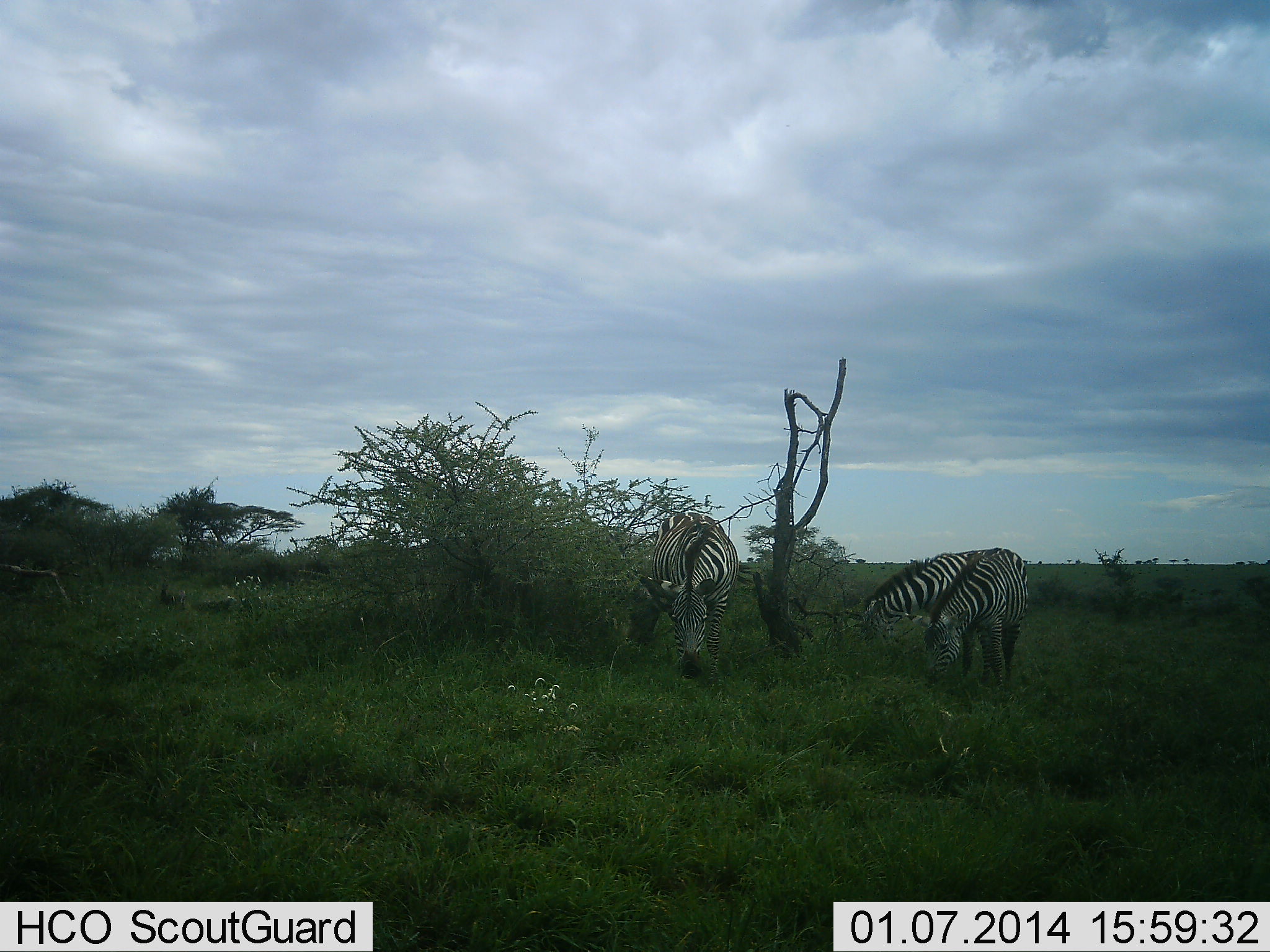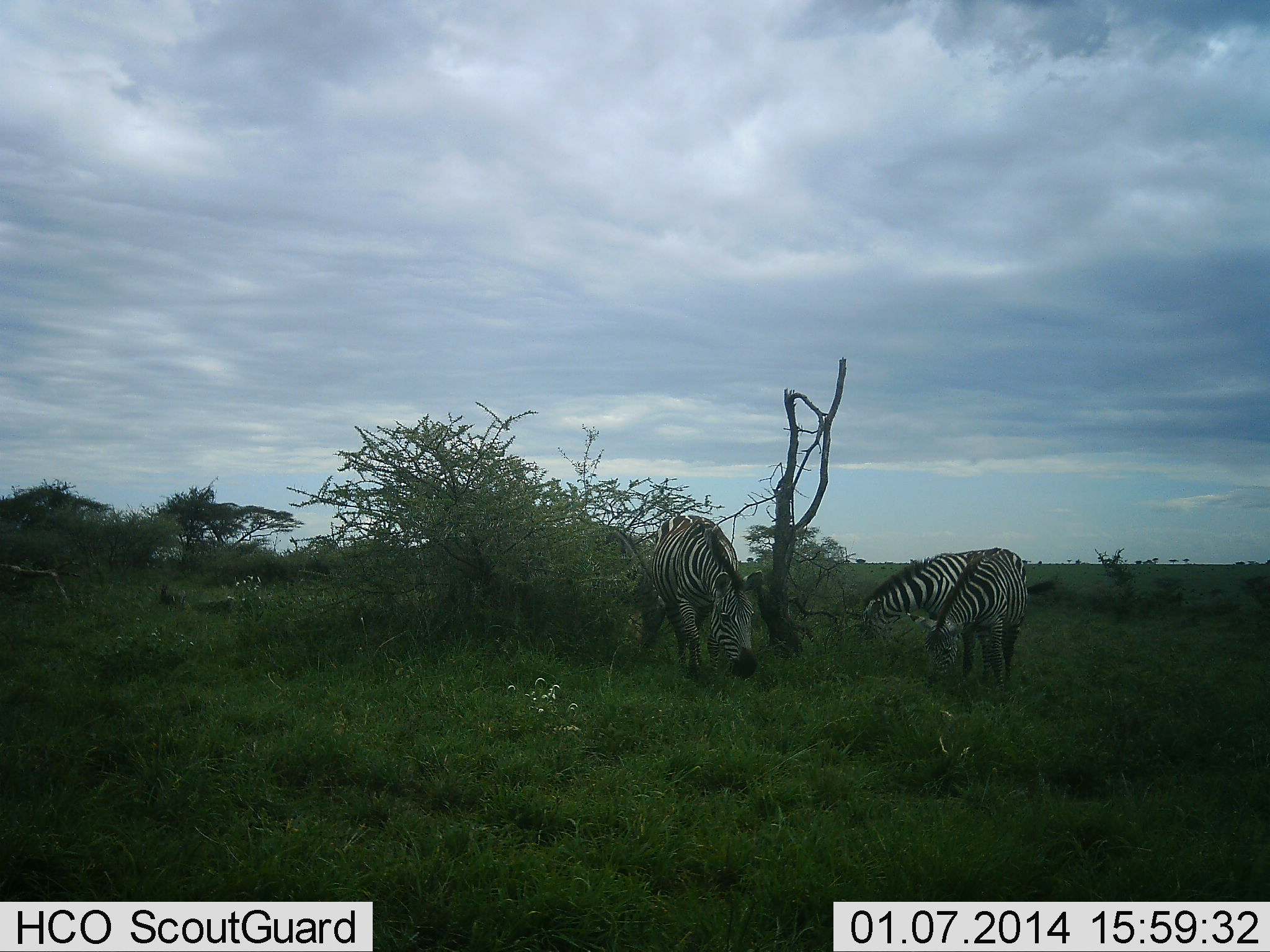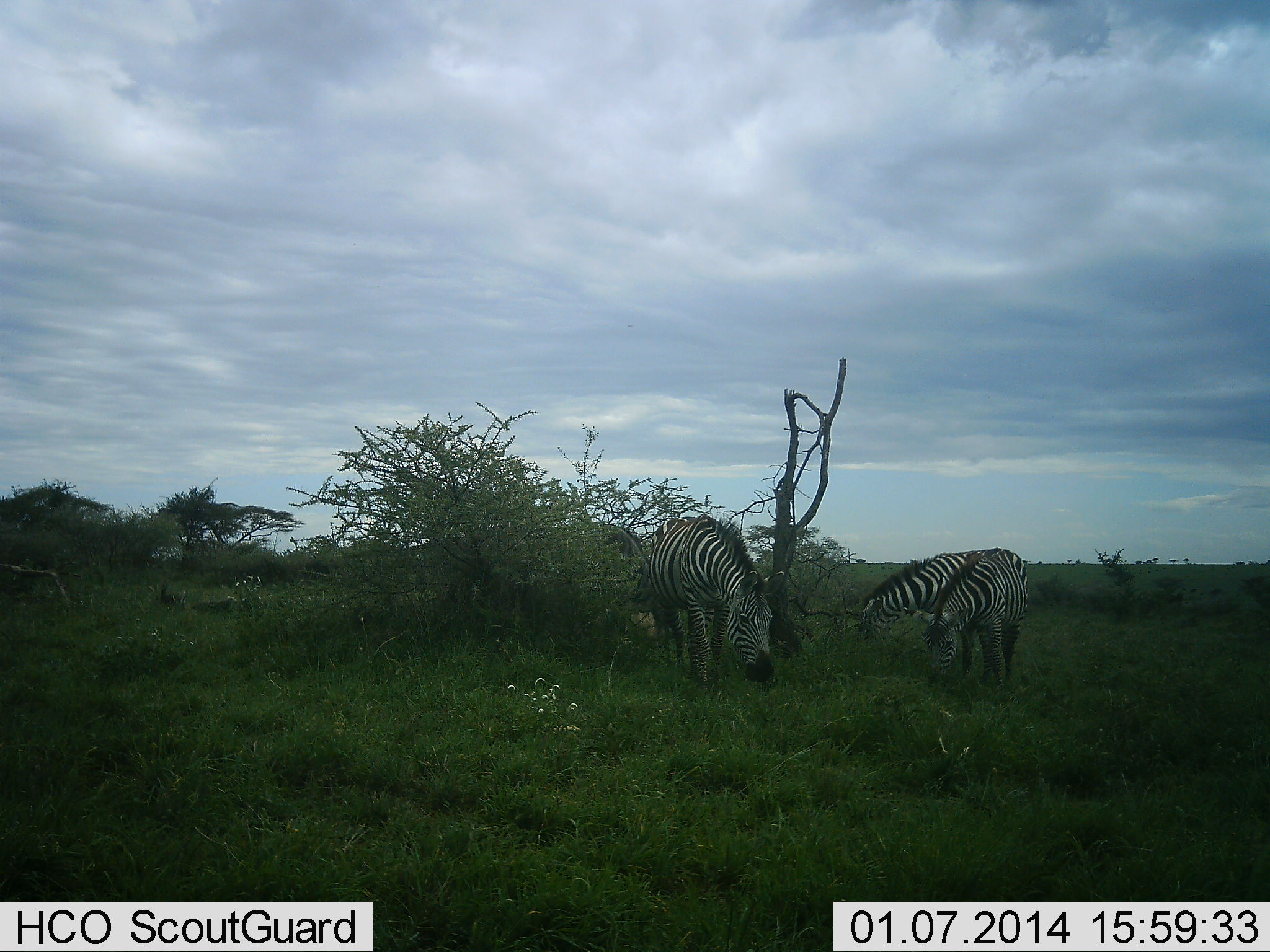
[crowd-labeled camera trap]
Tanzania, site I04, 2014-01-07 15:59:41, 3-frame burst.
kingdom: Animalia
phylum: Chordata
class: Mammalia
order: Perissodactyla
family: Equidae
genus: Equus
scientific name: Equus quagga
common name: plains zebra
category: zebra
Zebra (plains zebra) (Equus quagga), count 3. Behavior (volunteer vote fractions): standing 20%, resting 0%, moving 10%, interacting 0%. Young present (vote fraction): 0%. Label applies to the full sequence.